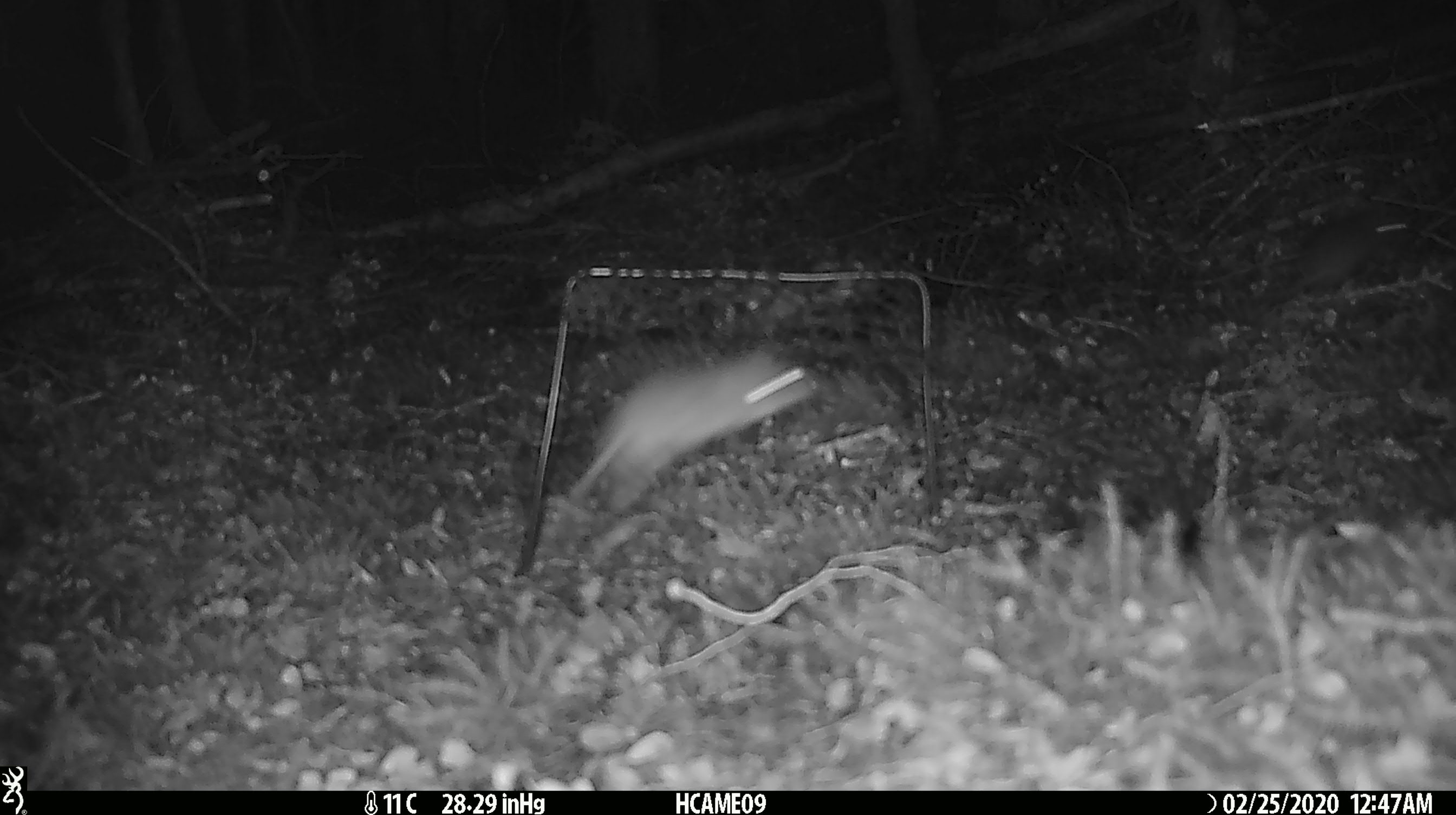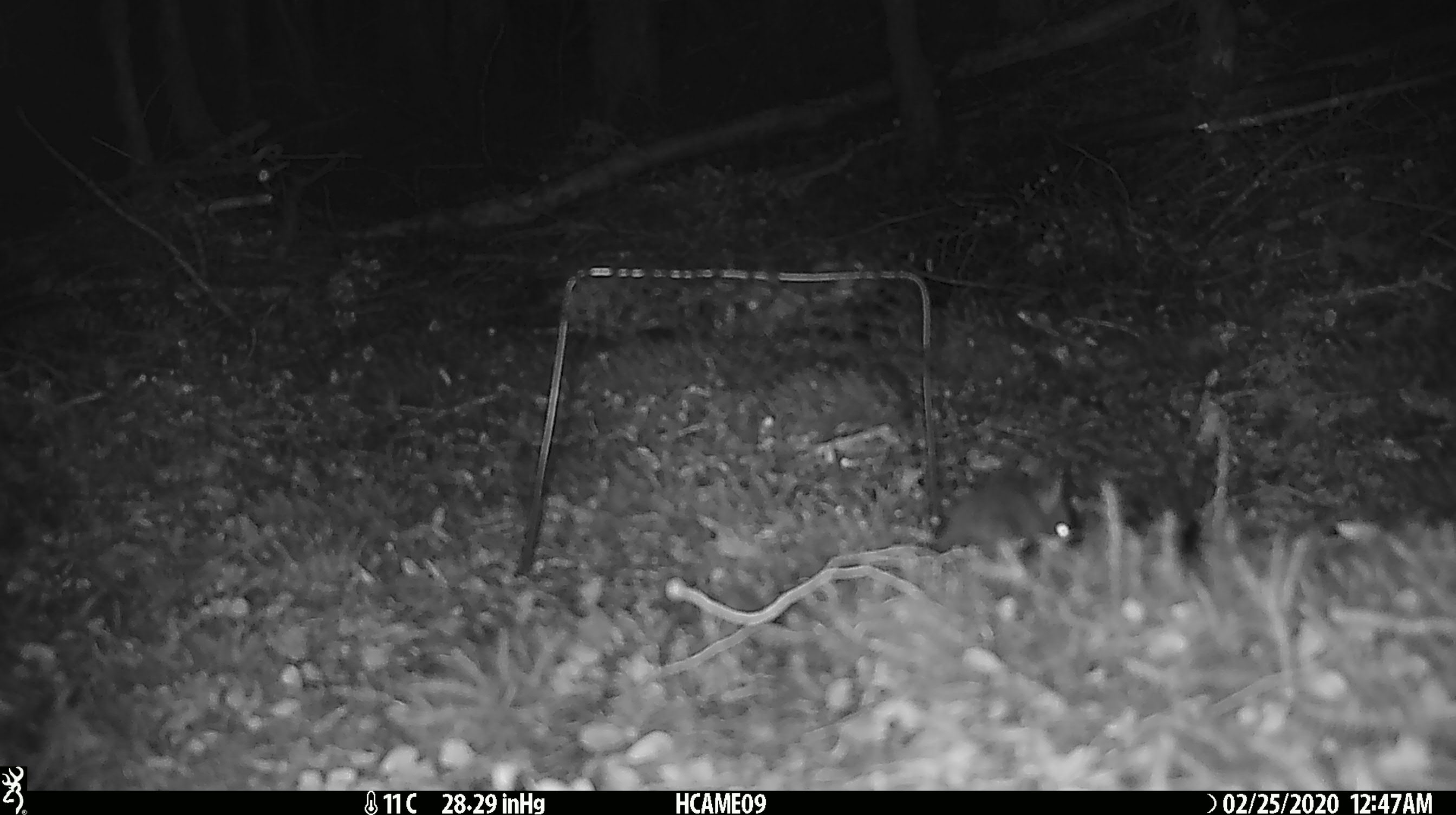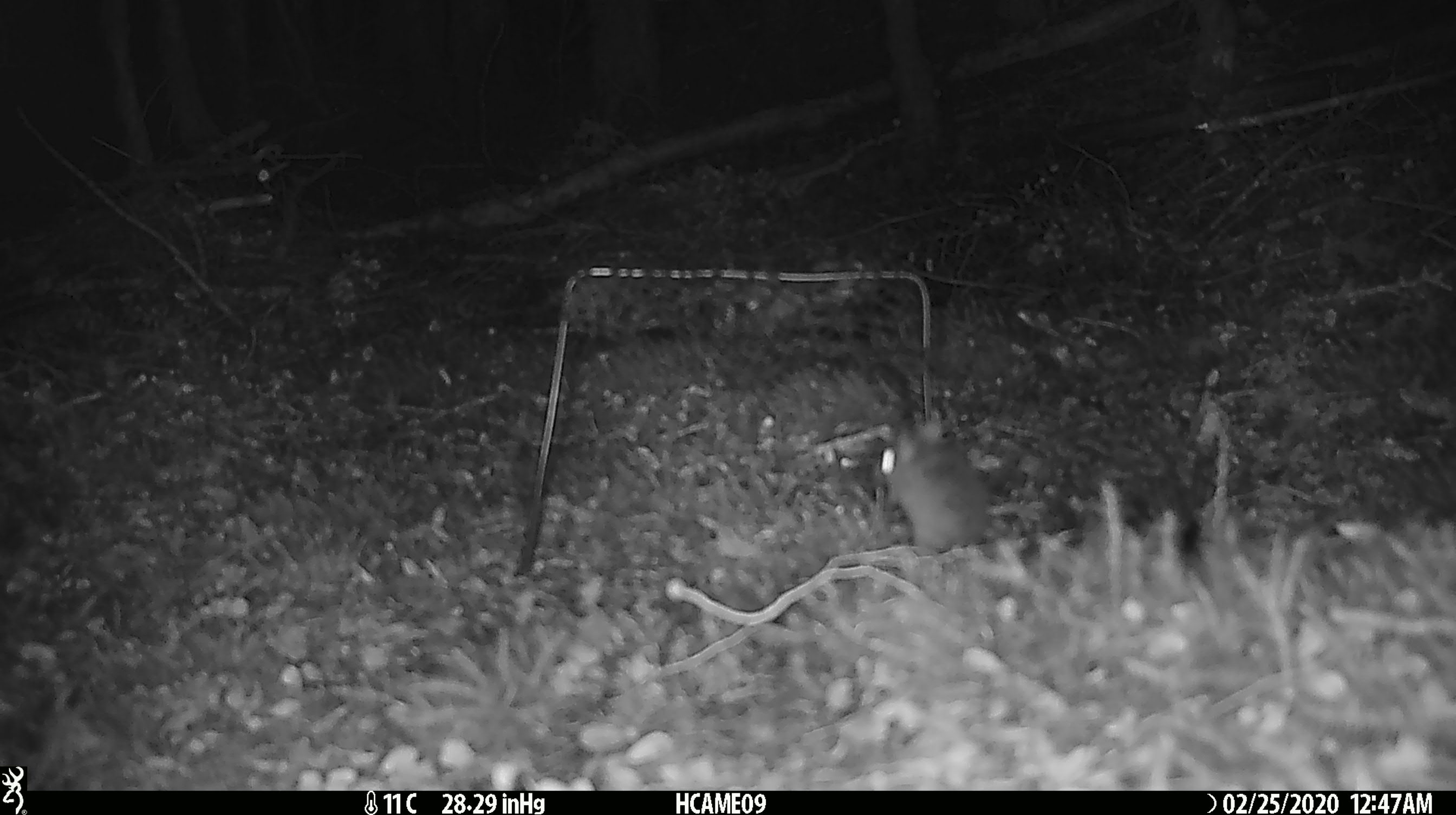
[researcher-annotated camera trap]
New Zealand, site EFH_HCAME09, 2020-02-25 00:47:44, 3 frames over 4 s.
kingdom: Animalia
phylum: Chordata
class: Mammalia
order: Rodentia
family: Muridae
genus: Mus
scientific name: Mus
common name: mouse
Mouse (Mus).